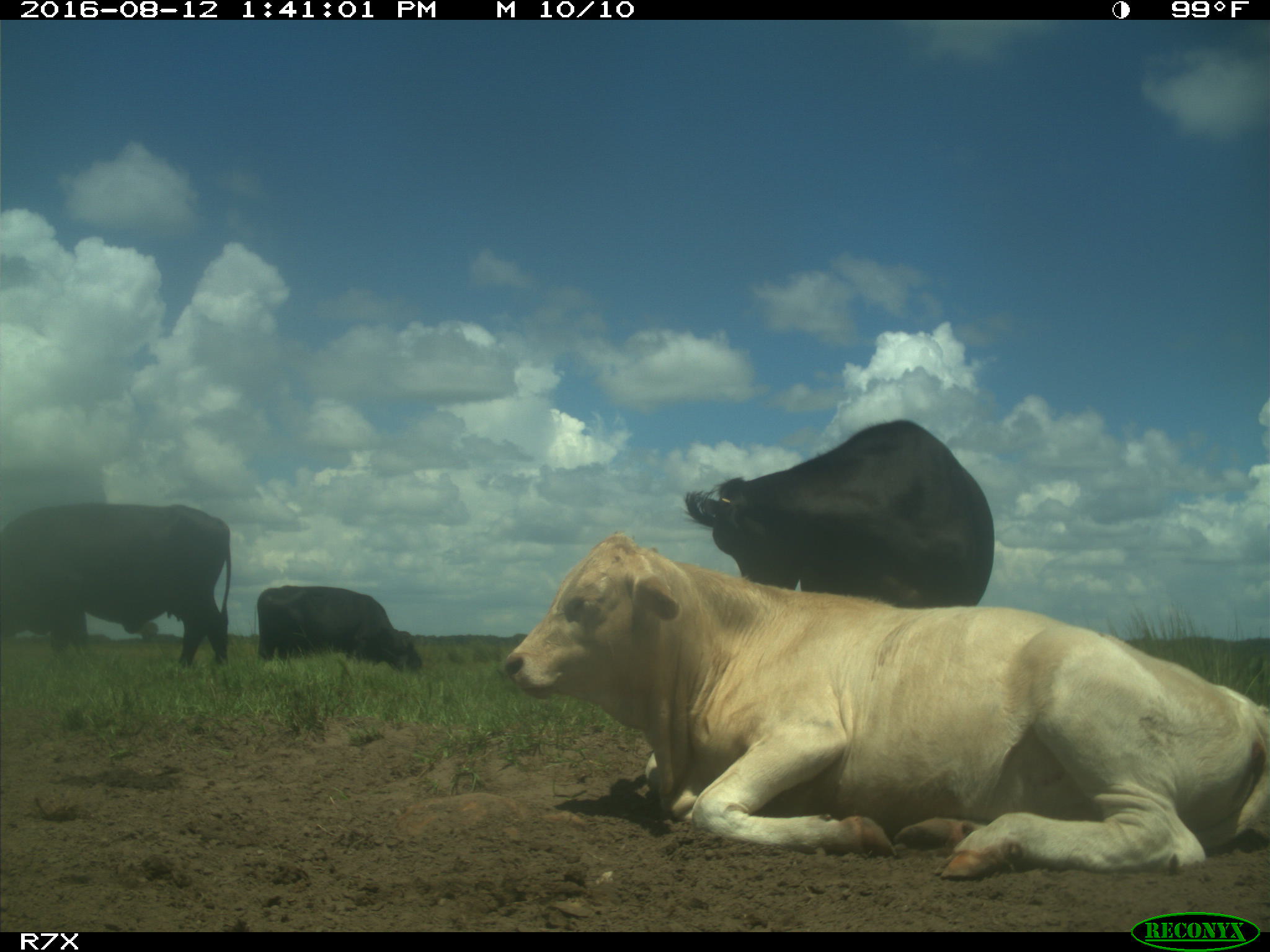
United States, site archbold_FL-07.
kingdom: Animalia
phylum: Chordata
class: Mammalia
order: Artiodactyla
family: Bovidae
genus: Bos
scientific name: Bos taurus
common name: domestic cow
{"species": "Bos taurus (domestic cow)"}